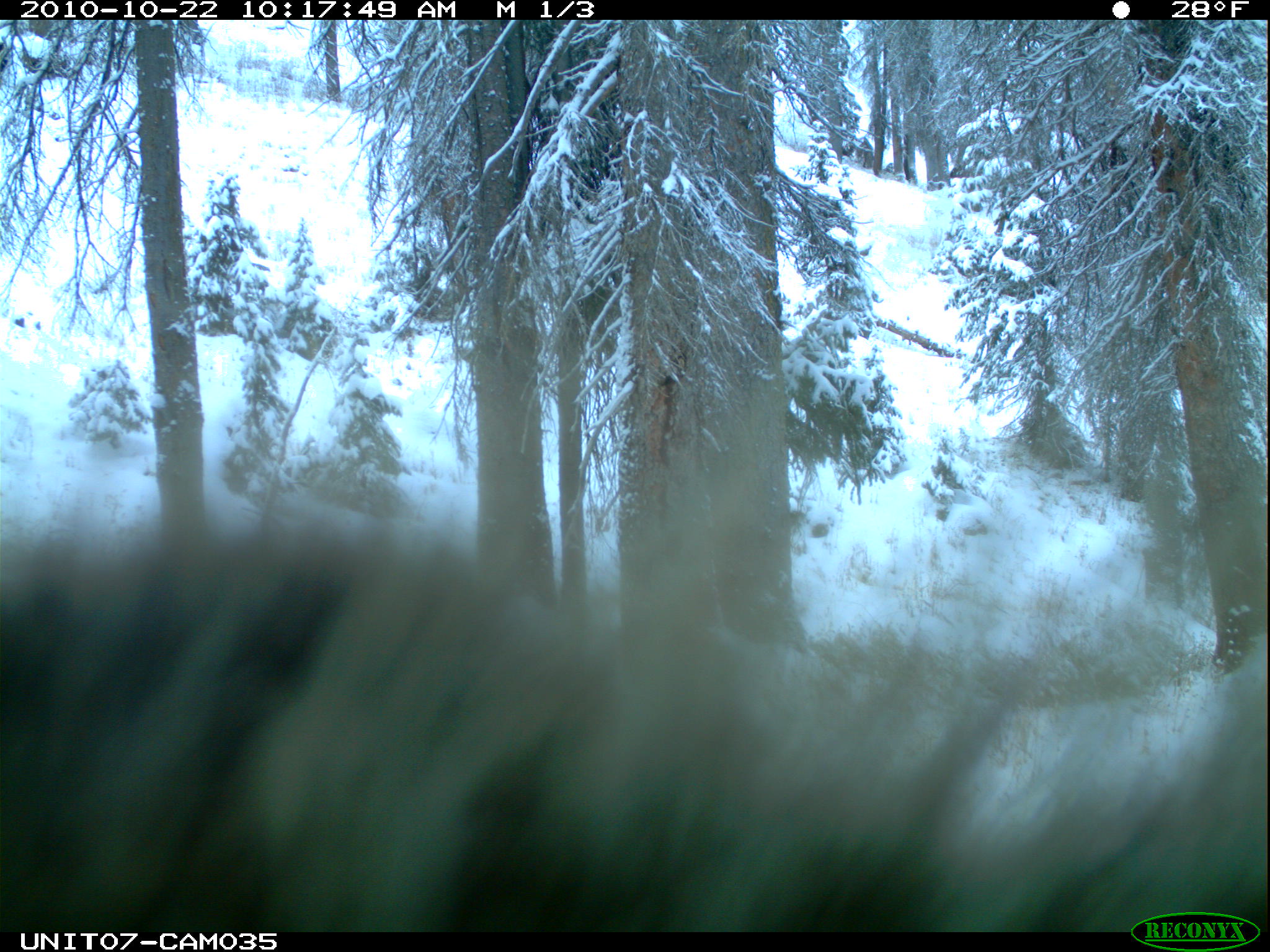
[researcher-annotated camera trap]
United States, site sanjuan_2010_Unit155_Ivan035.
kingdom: Animalia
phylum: Chordata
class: Mammalia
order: Rodentia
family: Erethizontidae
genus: Erethizon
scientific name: Erethizon dorsatum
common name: north american porcupine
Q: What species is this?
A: Erethizon dorsatum (north american porcupine).